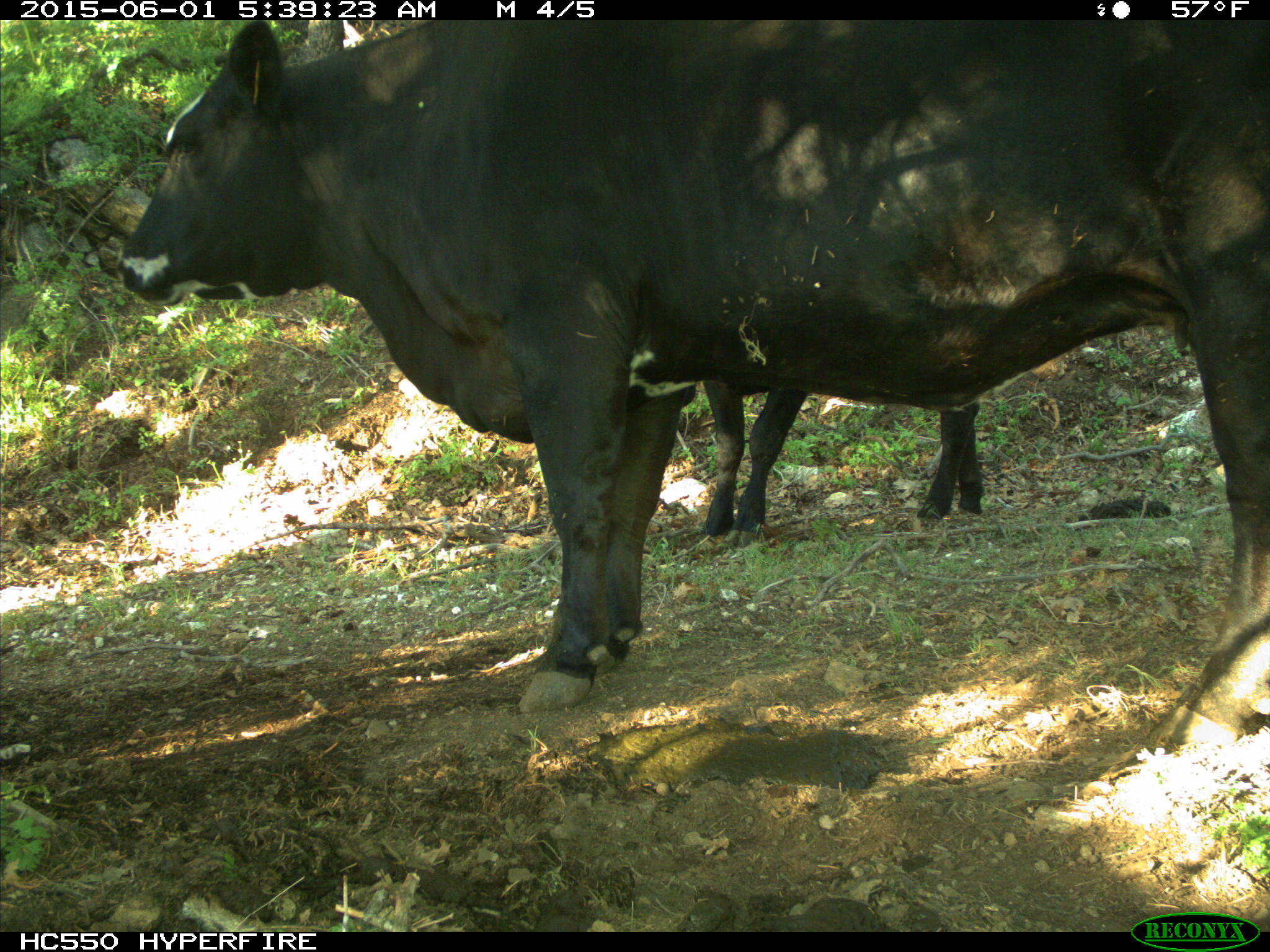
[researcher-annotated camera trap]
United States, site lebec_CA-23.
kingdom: Animalia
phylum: Chordata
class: Mammalia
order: Artiodactyla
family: Bovidae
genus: Bos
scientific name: Bos taurus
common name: domestic cow